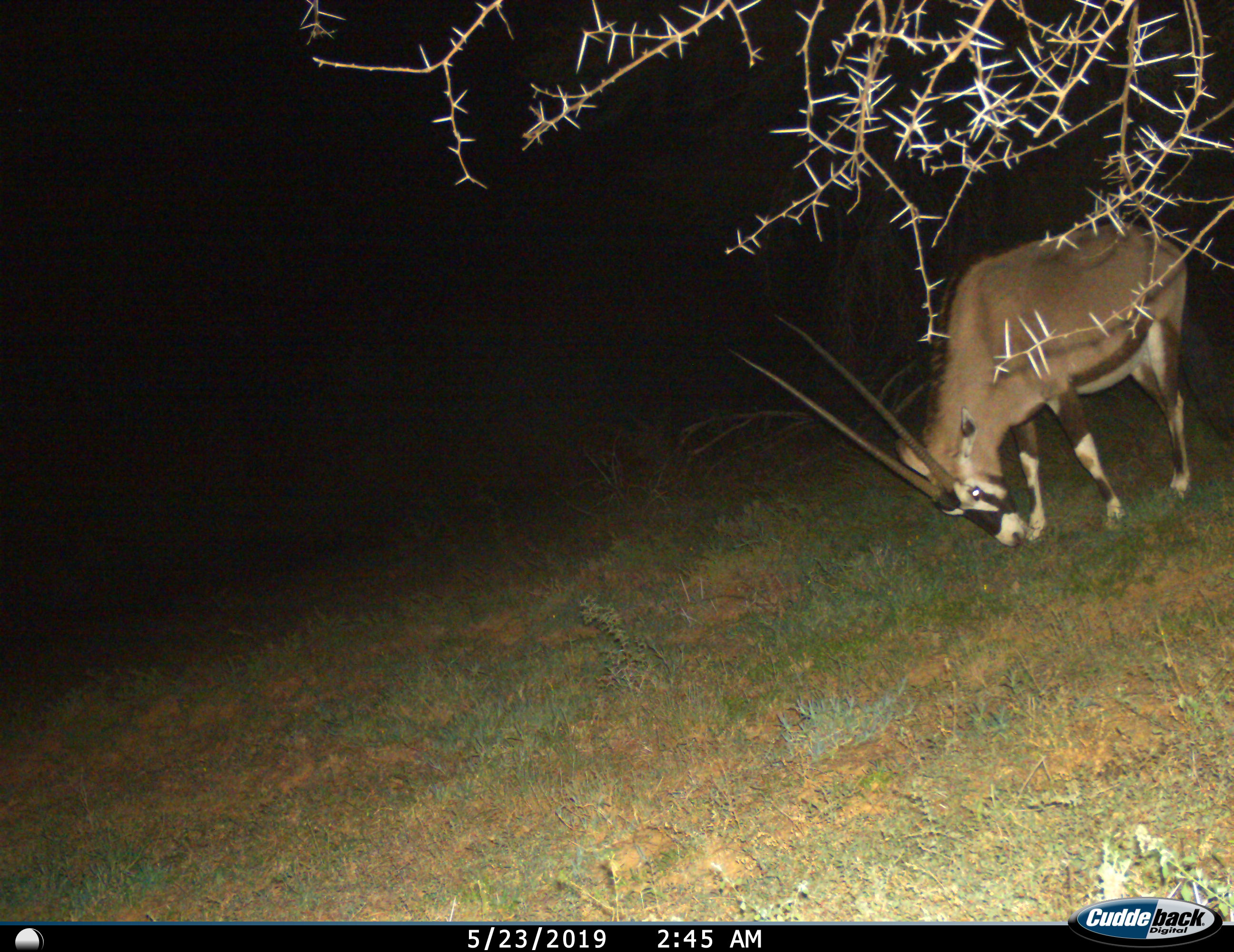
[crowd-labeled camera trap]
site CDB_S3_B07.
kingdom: Animalia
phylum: Chordata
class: Mammalia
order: Artiodactyla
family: Bovidae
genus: Oryx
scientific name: Oryx gazella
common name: gemsbok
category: oryx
Oryx (gemsbok) (Oryx gazella), count 1. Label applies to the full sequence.